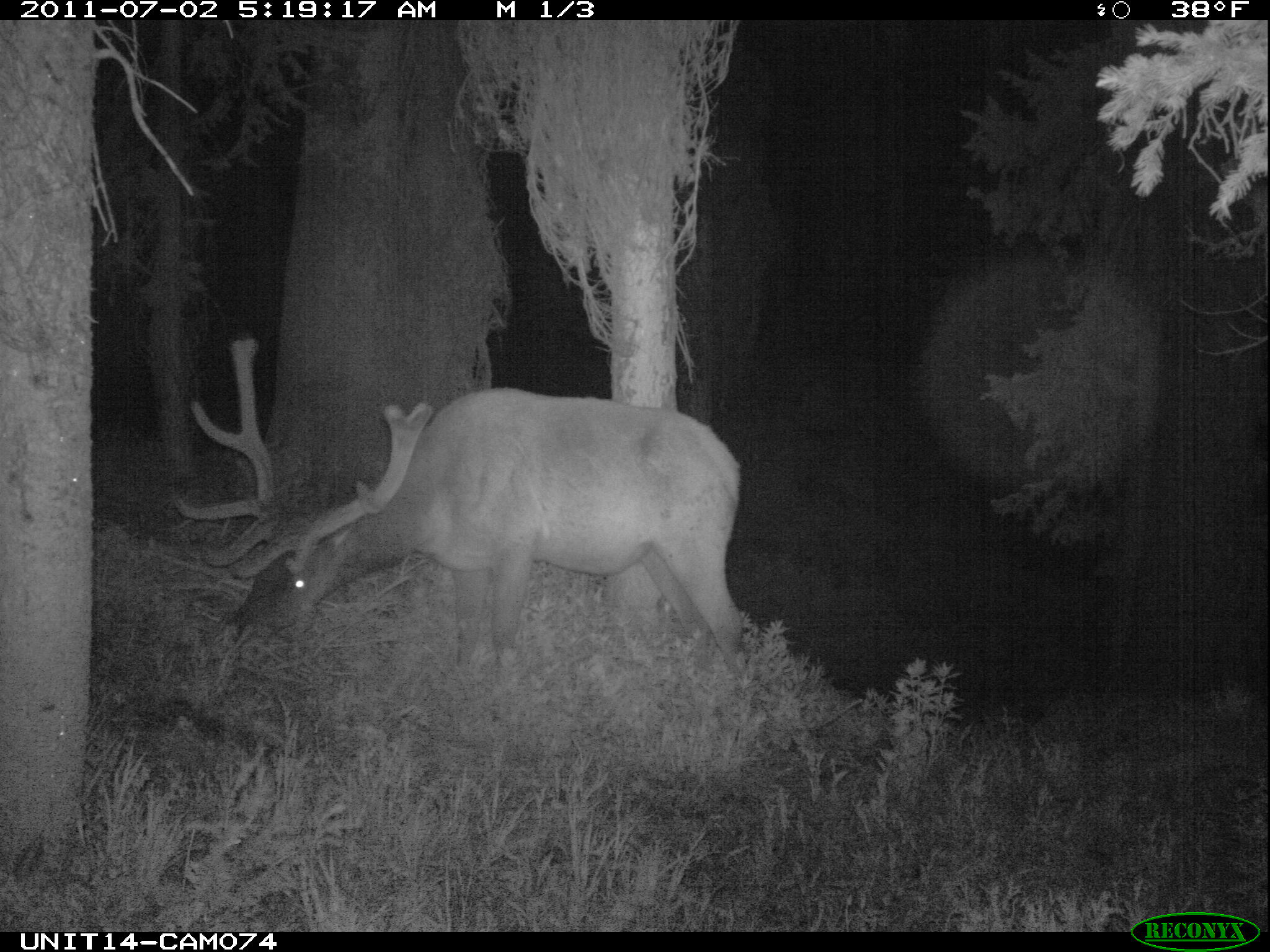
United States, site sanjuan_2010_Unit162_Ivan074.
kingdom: Animalia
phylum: Chordata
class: Mammalia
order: Artiodactyla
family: Cervidae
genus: Cervus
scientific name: Cervus elaphus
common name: red deer